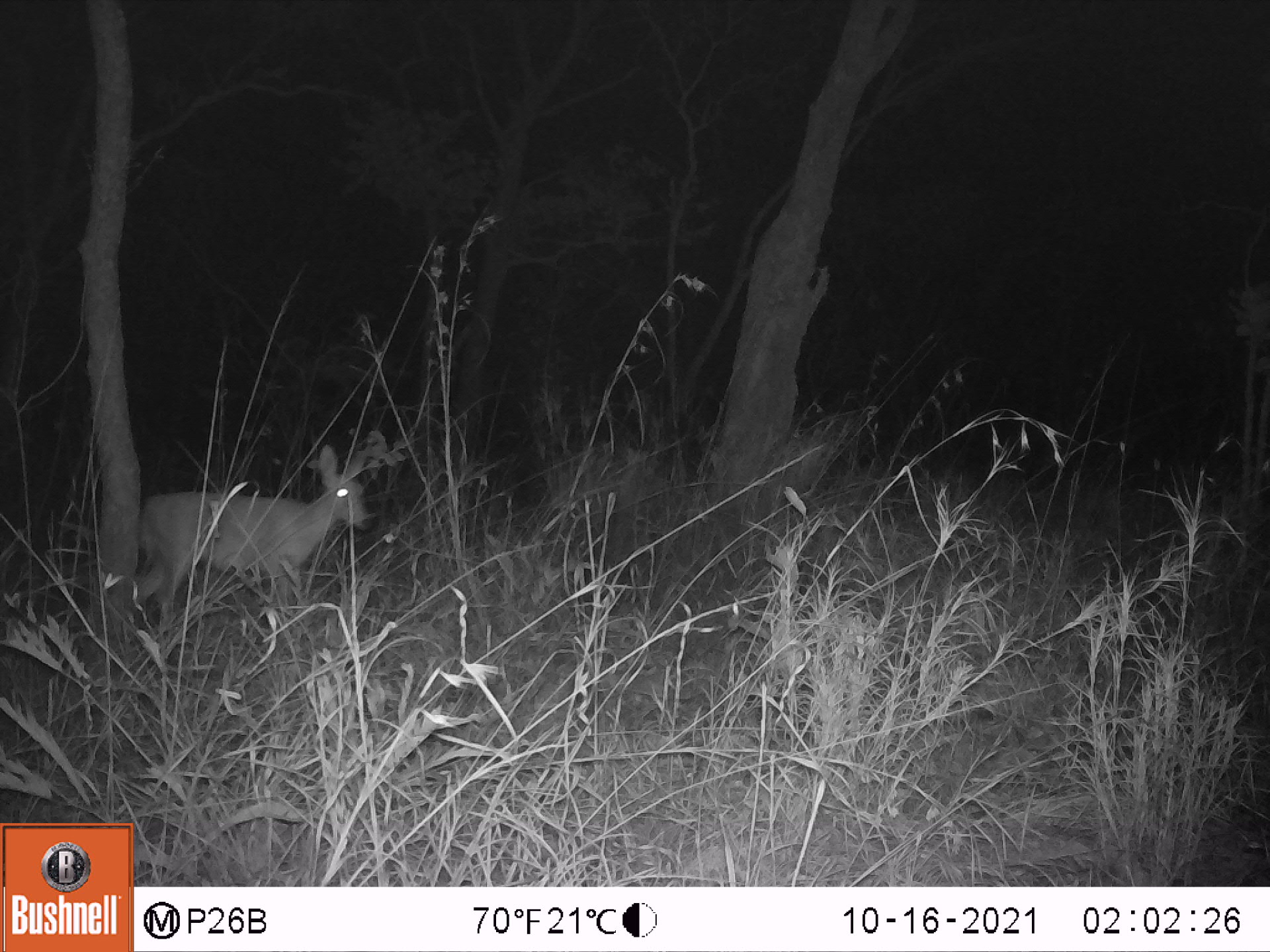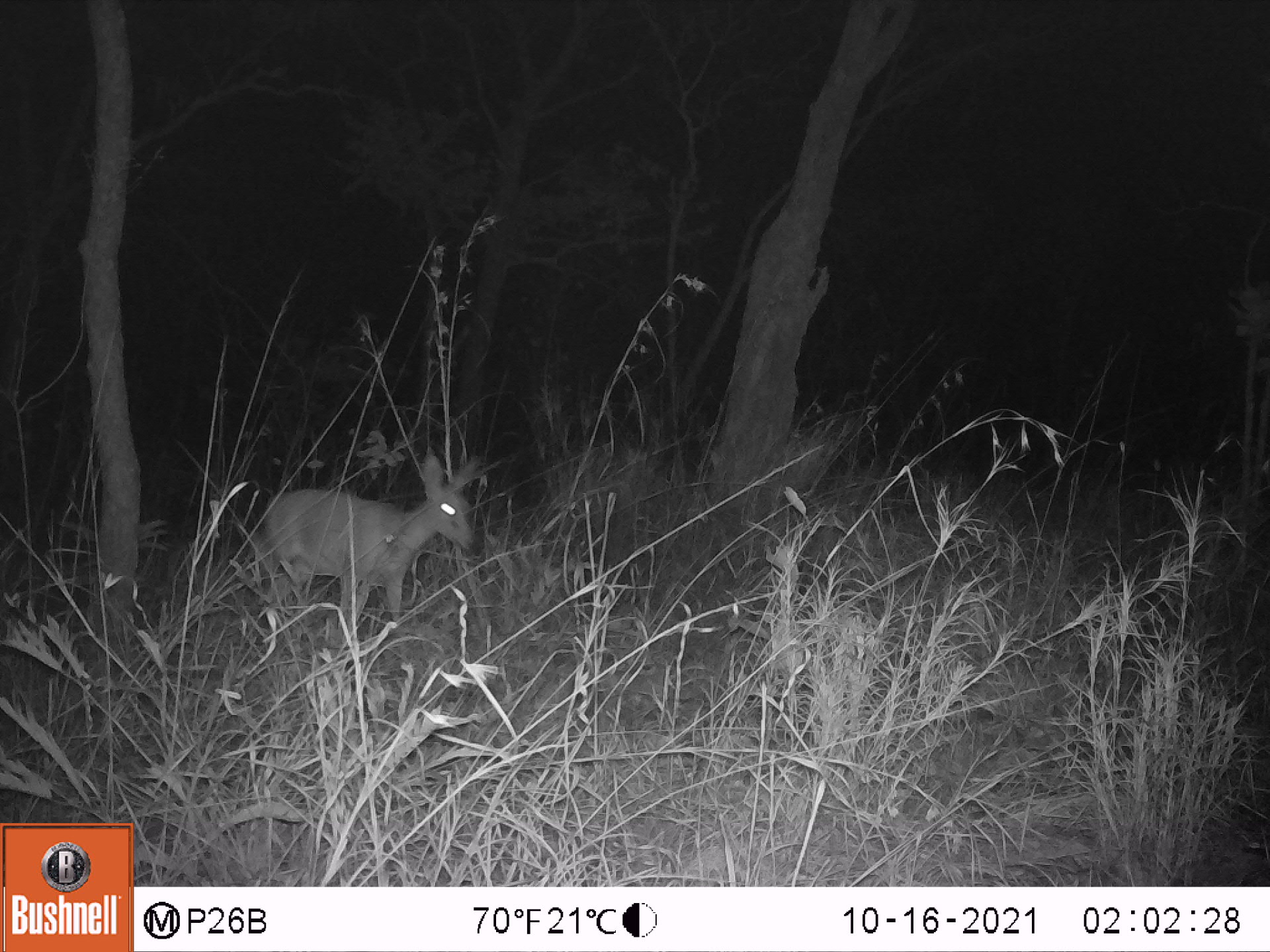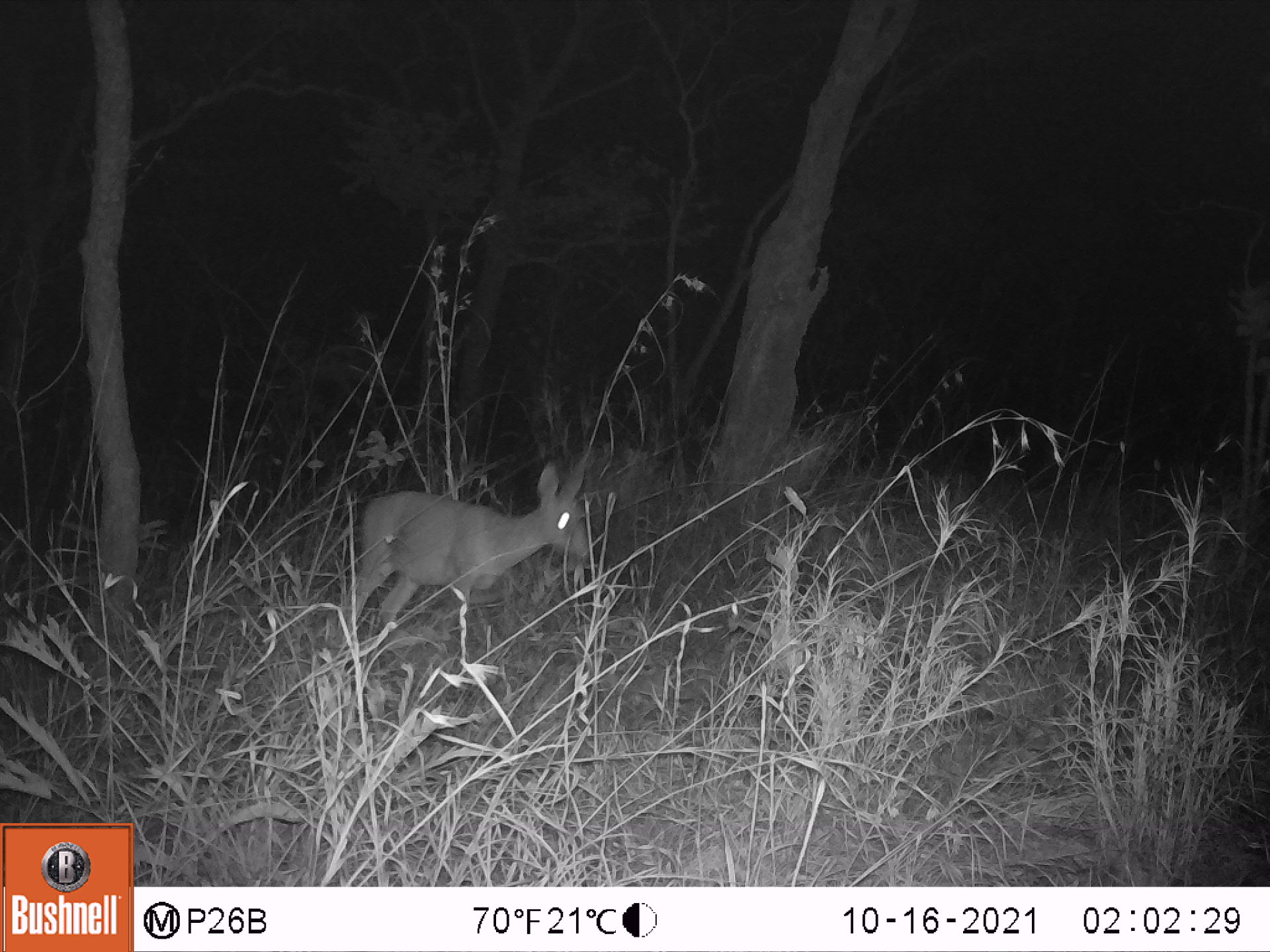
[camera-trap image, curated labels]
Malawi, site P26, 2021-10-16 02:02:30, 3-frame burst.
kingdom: Animalia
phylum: Chordata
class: Mammalia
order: Artiodactyla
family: Bovidae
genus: Sylvicapra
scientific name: Sylvicapra grimmia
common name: common duiker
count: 1